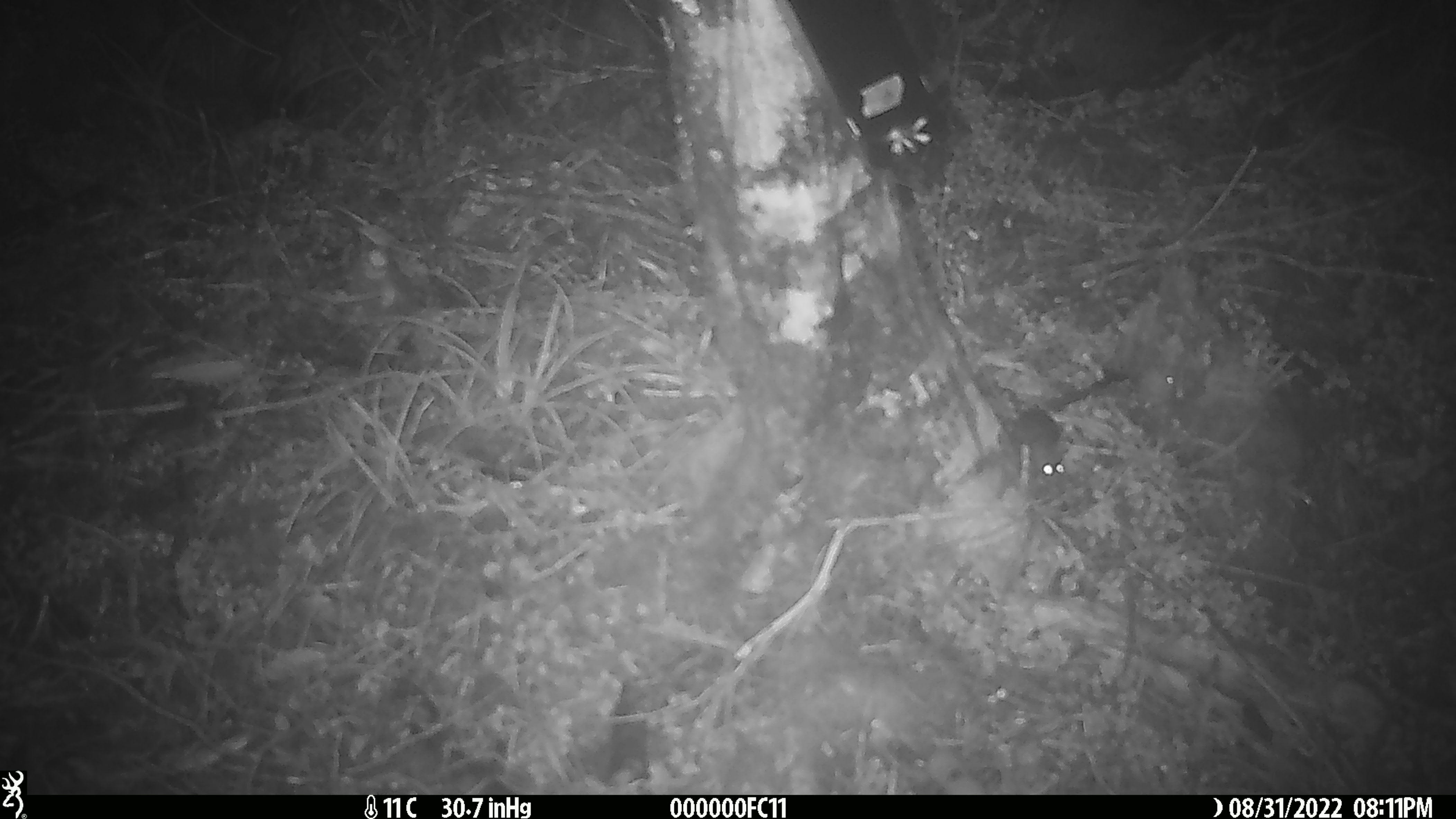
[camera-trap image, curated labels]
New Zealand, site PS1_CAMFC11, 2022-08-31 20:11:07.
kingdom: Animalia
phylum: Chordata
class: Mammalia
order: Rodentia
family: Muridae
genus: Mus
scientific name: Mus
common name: mouse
Mouse (Mus).